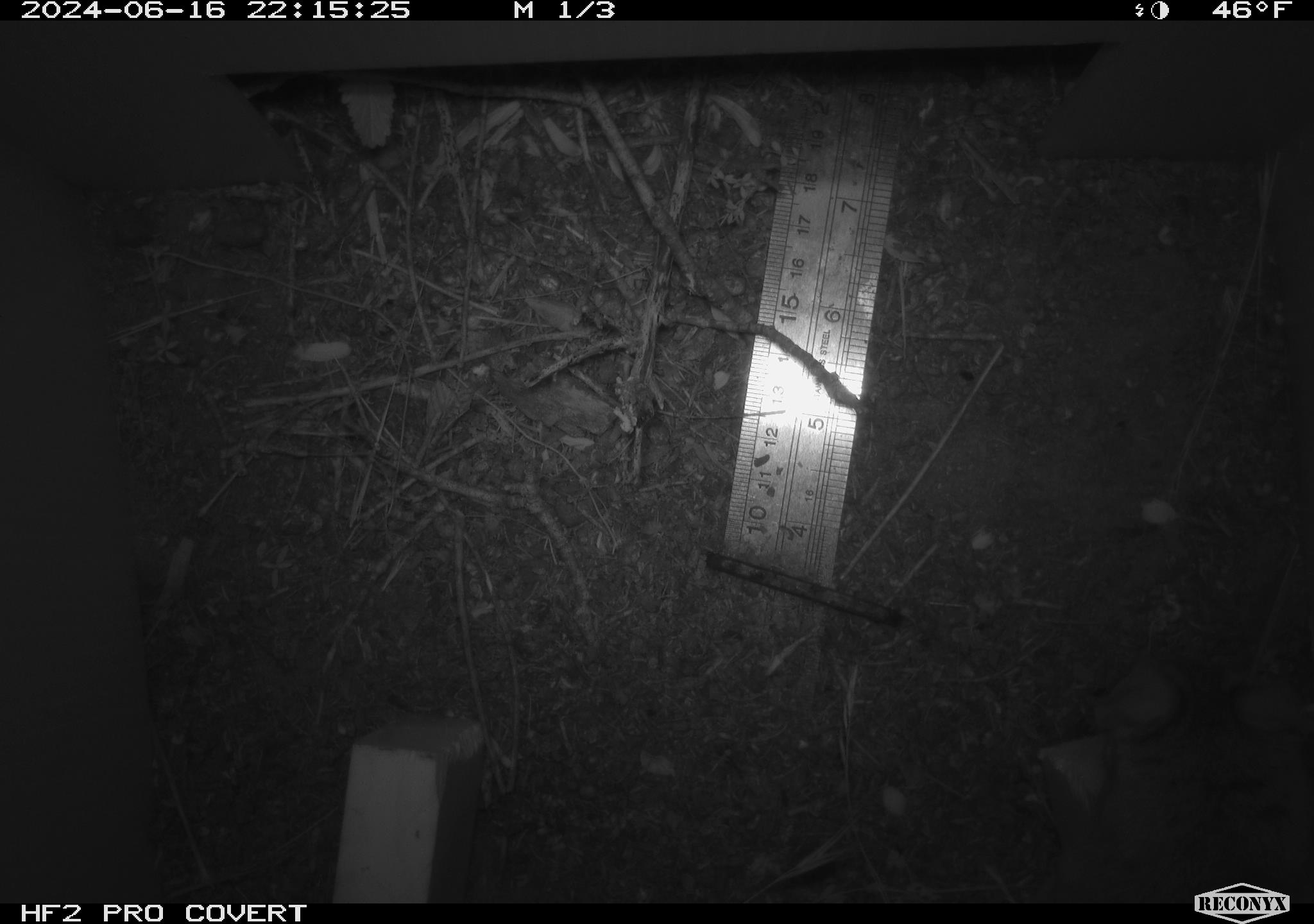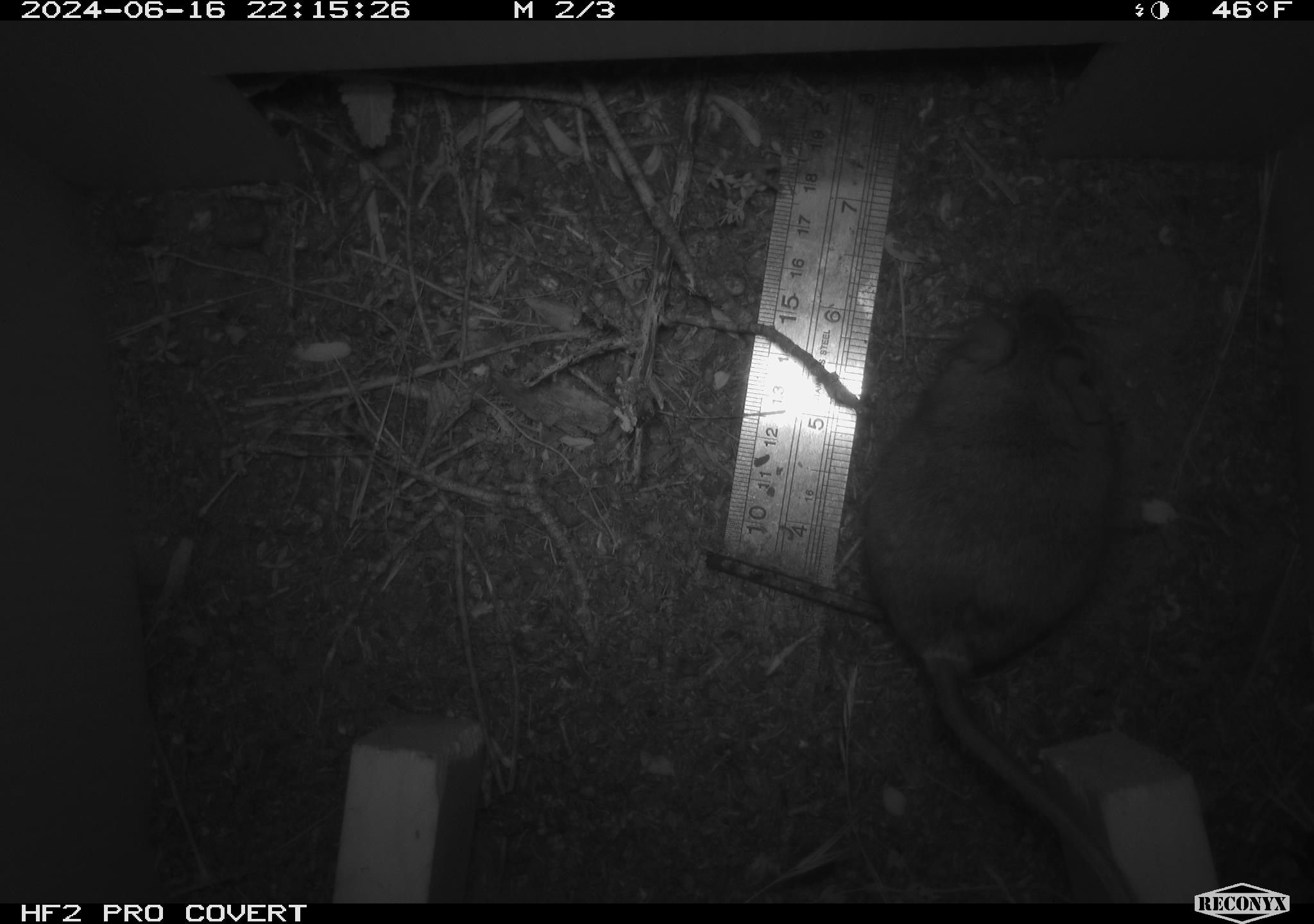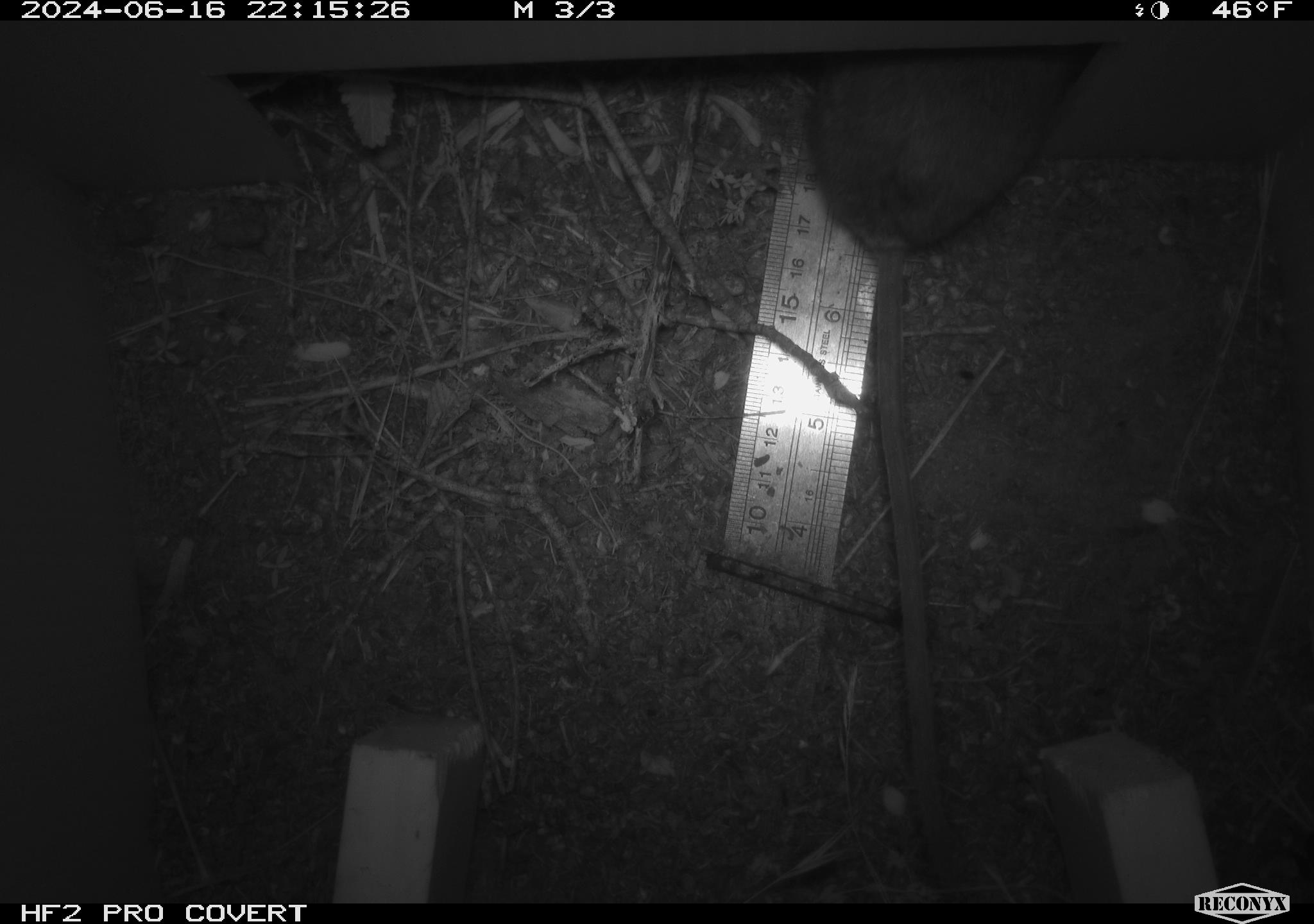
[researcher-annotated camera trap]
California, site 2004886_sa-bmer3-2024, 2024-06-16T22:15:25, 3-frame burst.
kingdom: Animalia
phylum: Chordata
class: Mammalia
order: Rodentia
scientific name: Rodentia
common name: mouse species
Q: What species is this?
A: Mouse species (Rodentia).